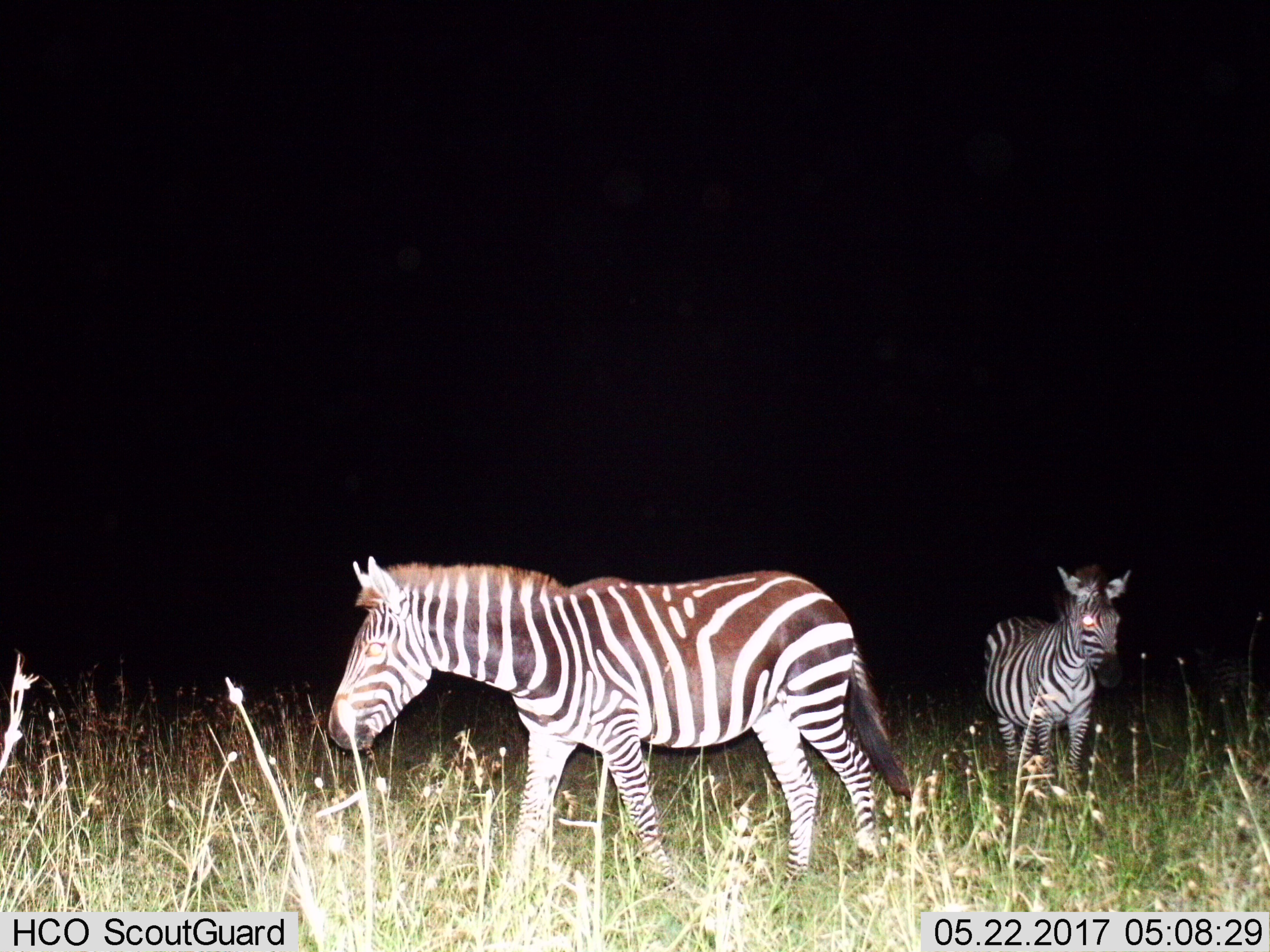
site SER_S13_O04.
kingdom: Animalia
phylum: Chordata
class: Mammalia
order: Perissodactyla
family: Equidae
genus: Equus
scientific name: Equus quagga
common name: plains zebra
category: zebraplains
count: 2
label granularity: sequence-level